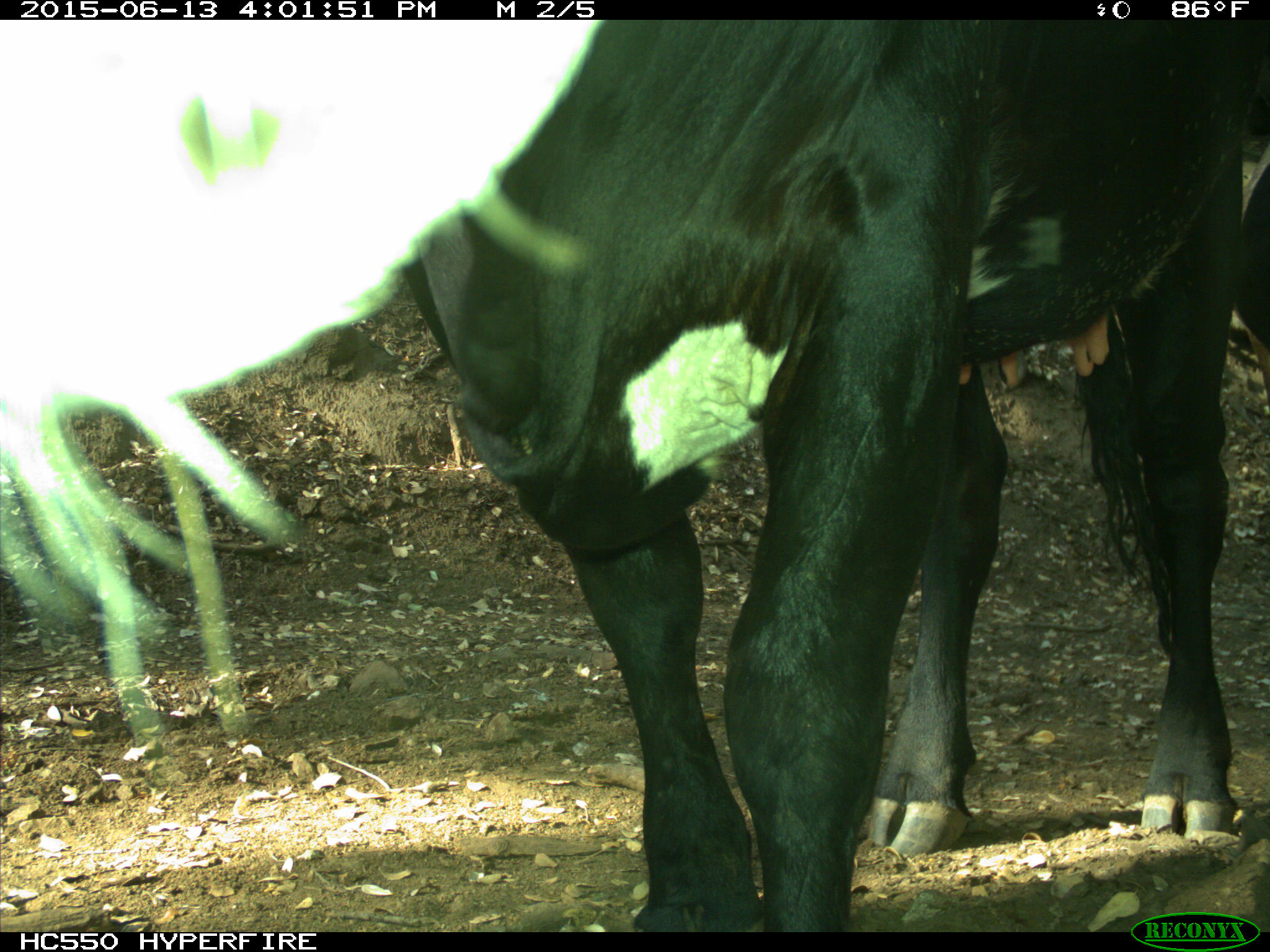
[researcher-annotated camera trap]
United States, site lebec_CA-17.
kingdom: Animalia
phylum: Chordata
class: Mammalia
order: Artiodactyla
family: Bovidae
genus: Bos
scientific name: Bos taurus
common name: domestic cow